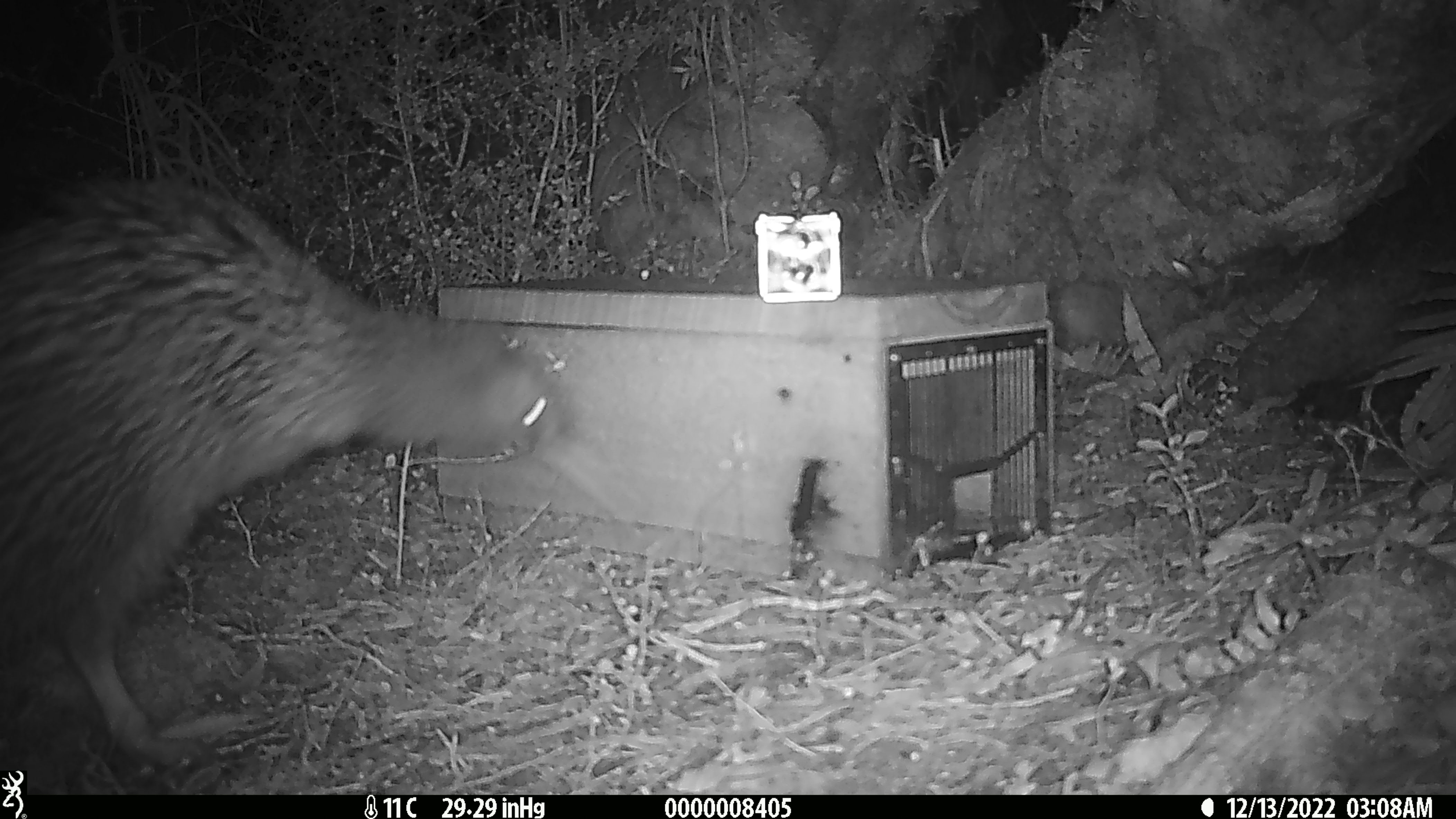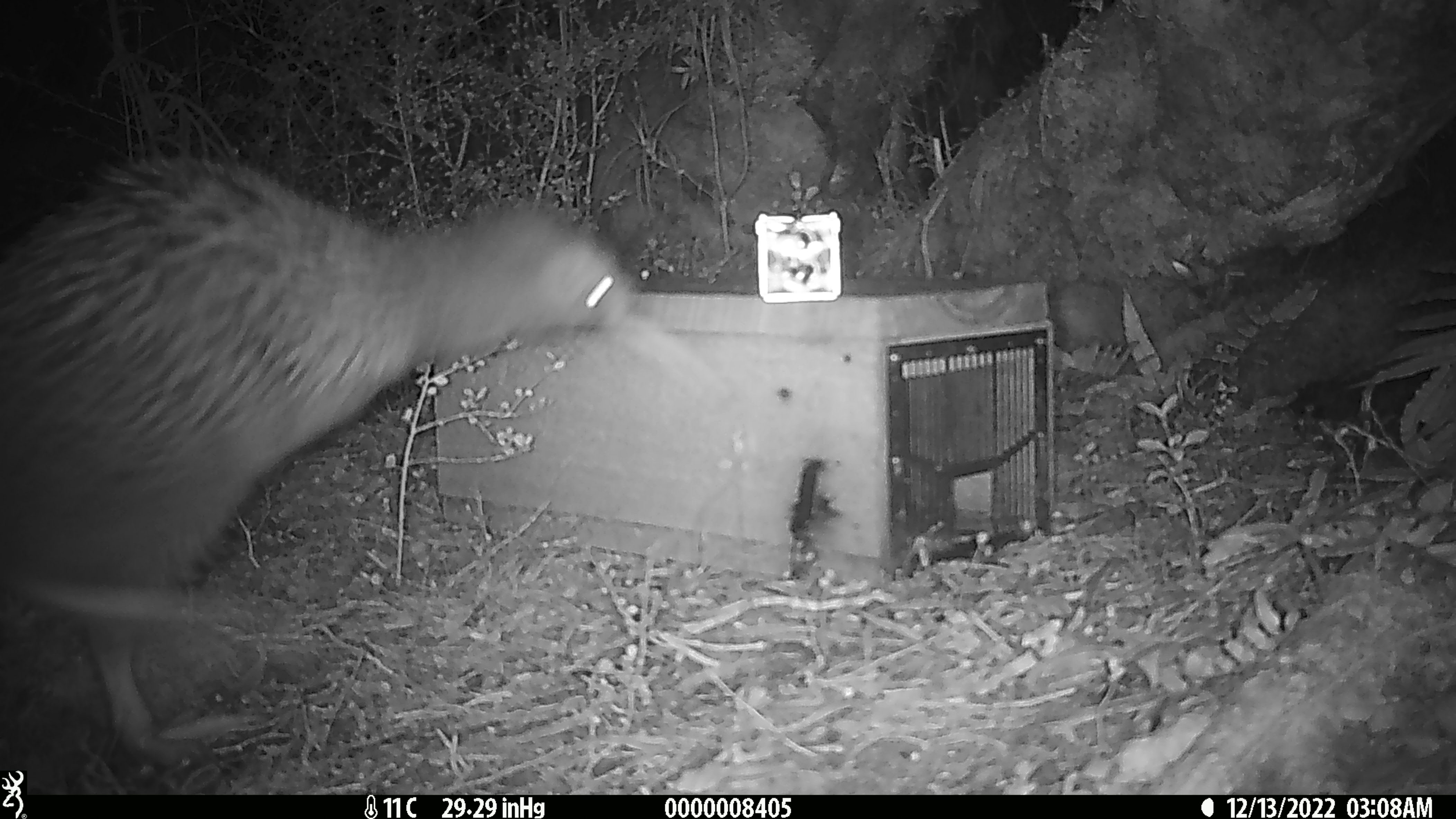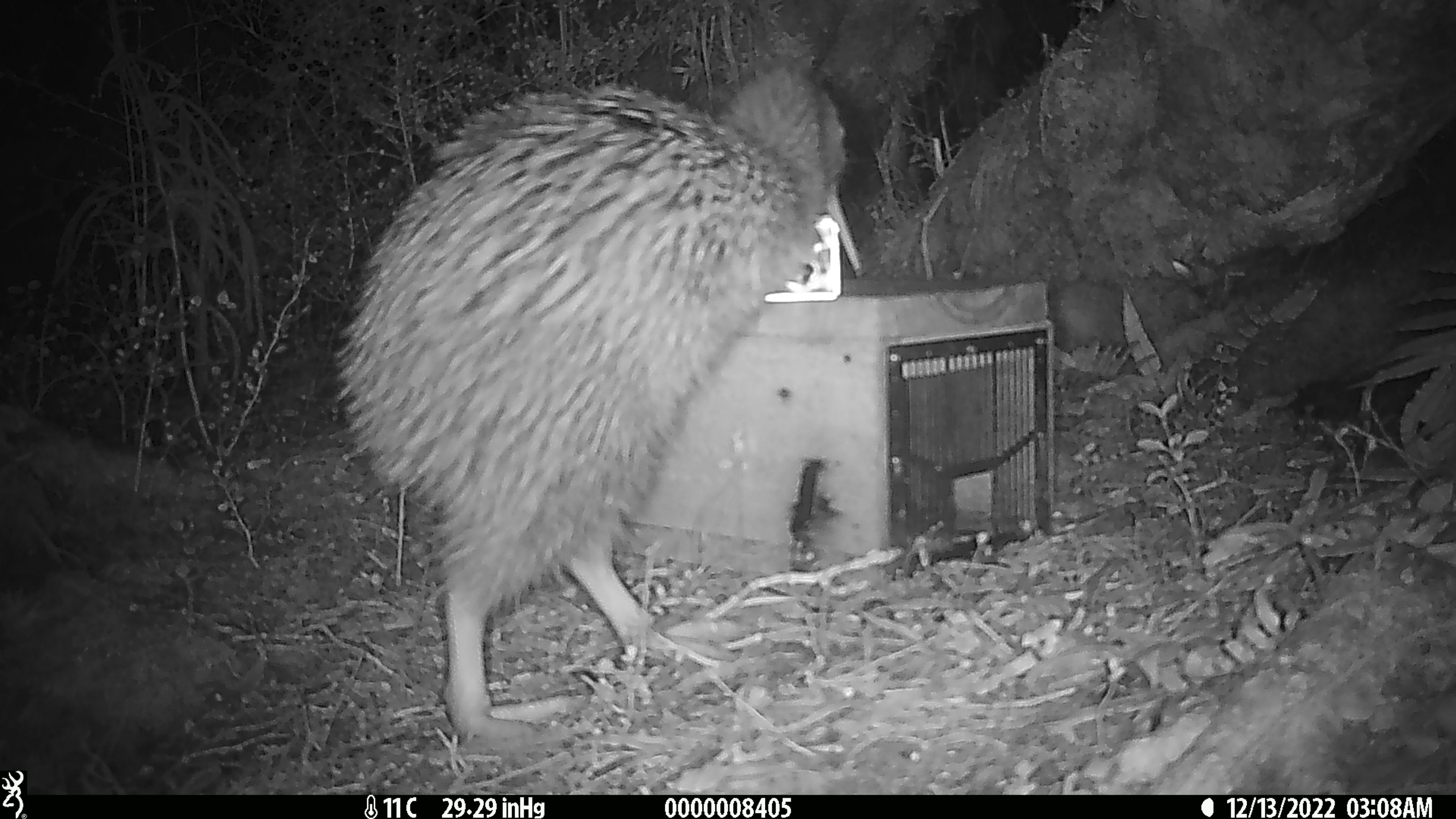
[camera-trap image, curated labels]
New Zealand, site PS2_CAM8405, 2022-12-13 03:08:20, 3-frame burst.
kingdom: Animalia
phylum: Chordata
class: Aves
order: Apterygiformes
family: Apterygidae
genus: Apteryx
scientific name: Apteryx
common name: kiwi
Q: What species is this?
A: Kiwi (Apteryx).